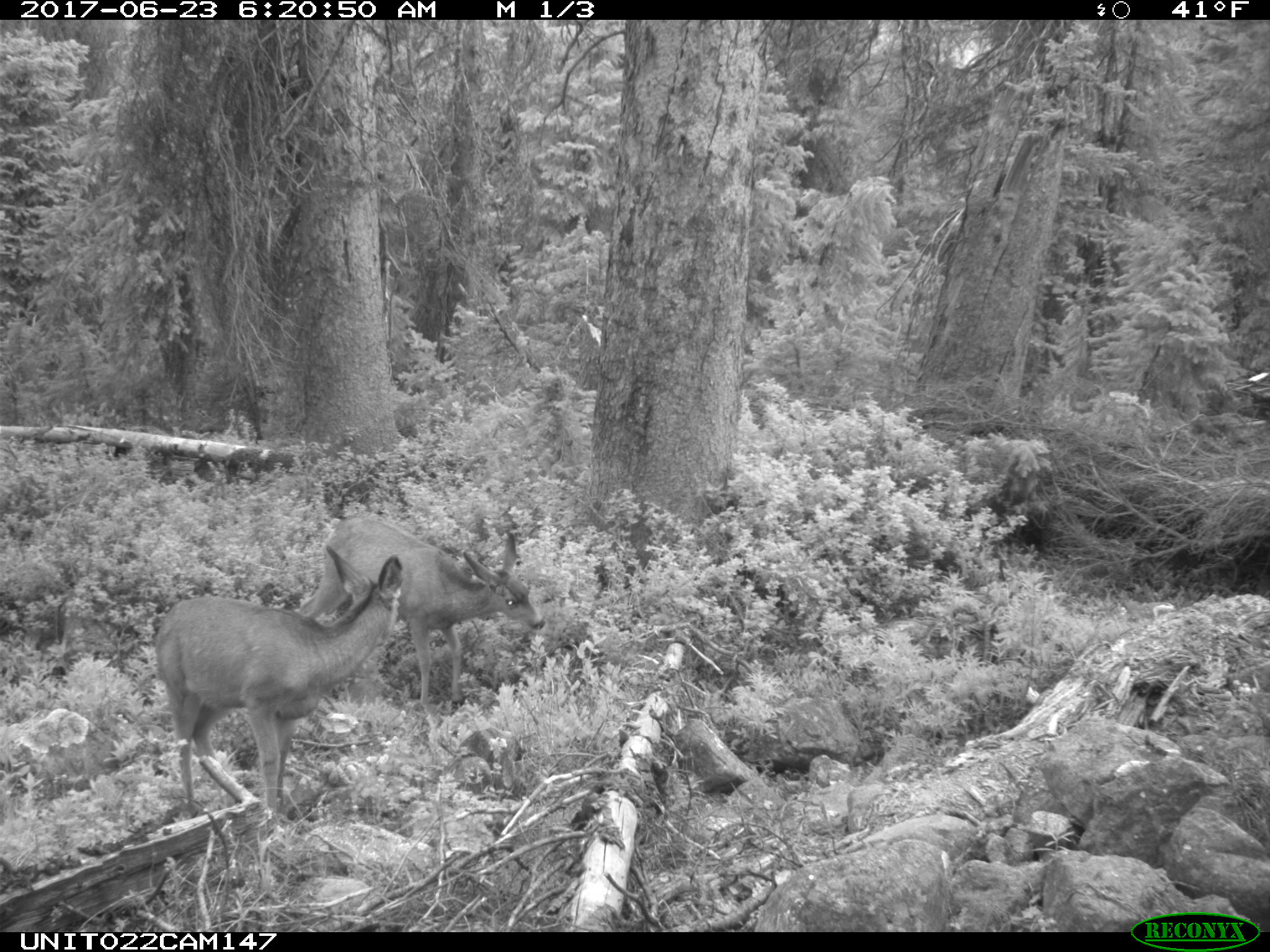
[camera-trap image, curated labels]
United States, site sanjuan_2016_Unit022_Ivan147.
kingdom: Animalia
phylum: Chordata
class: Mammalia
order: Artiodactyla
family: Cervidae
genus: Odocoileus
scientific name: Odocoileus hemionus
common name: mule deer